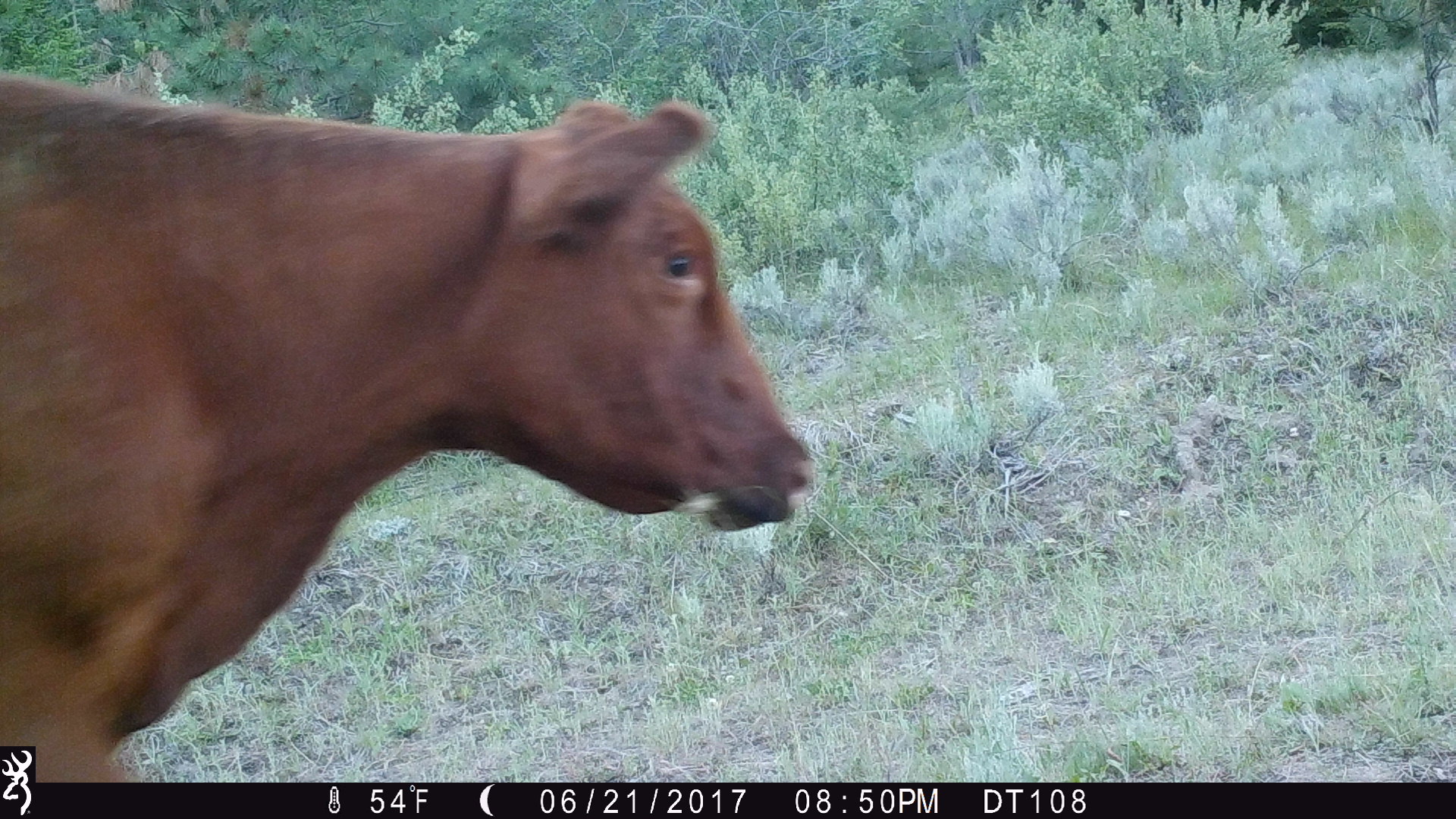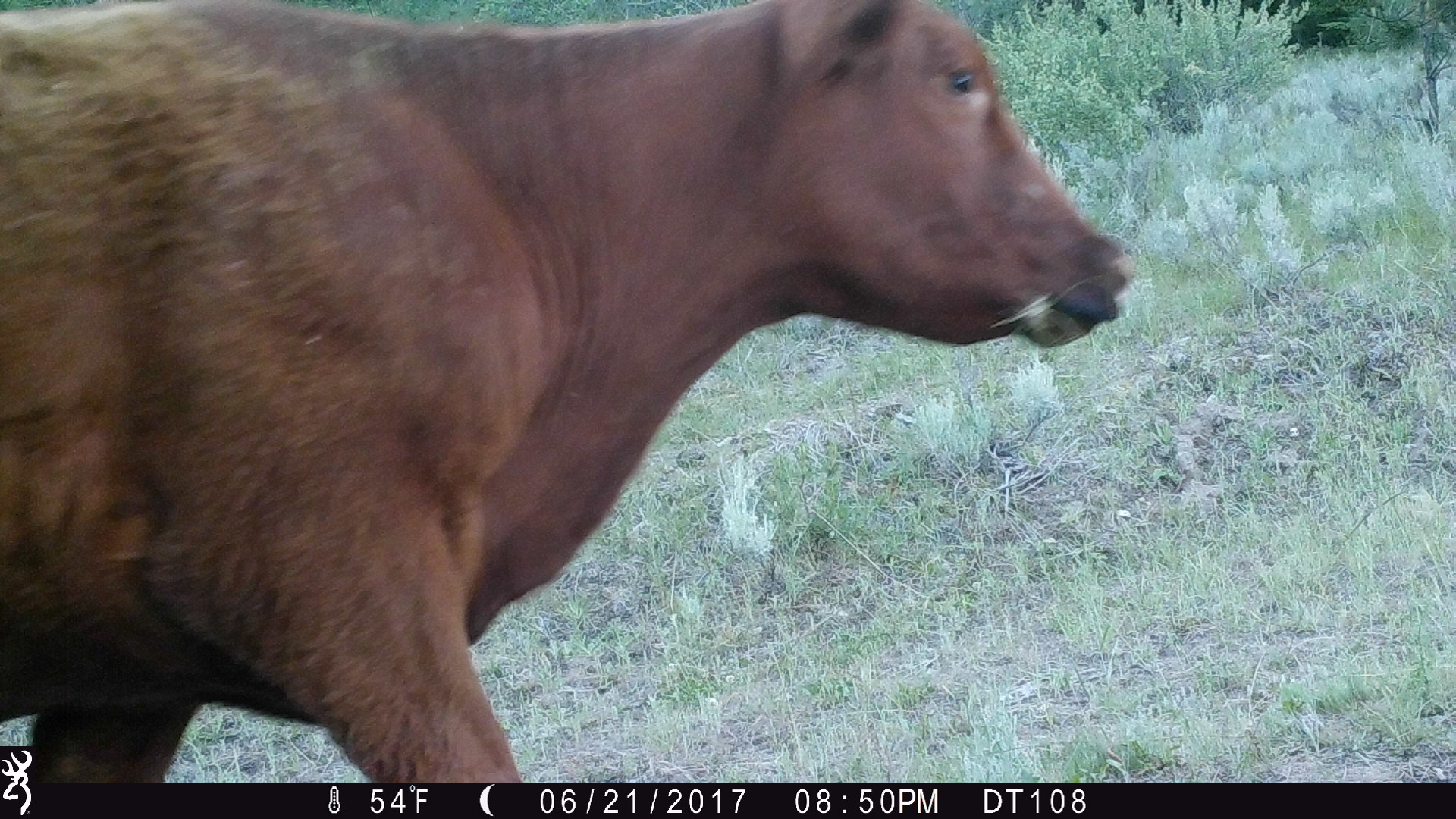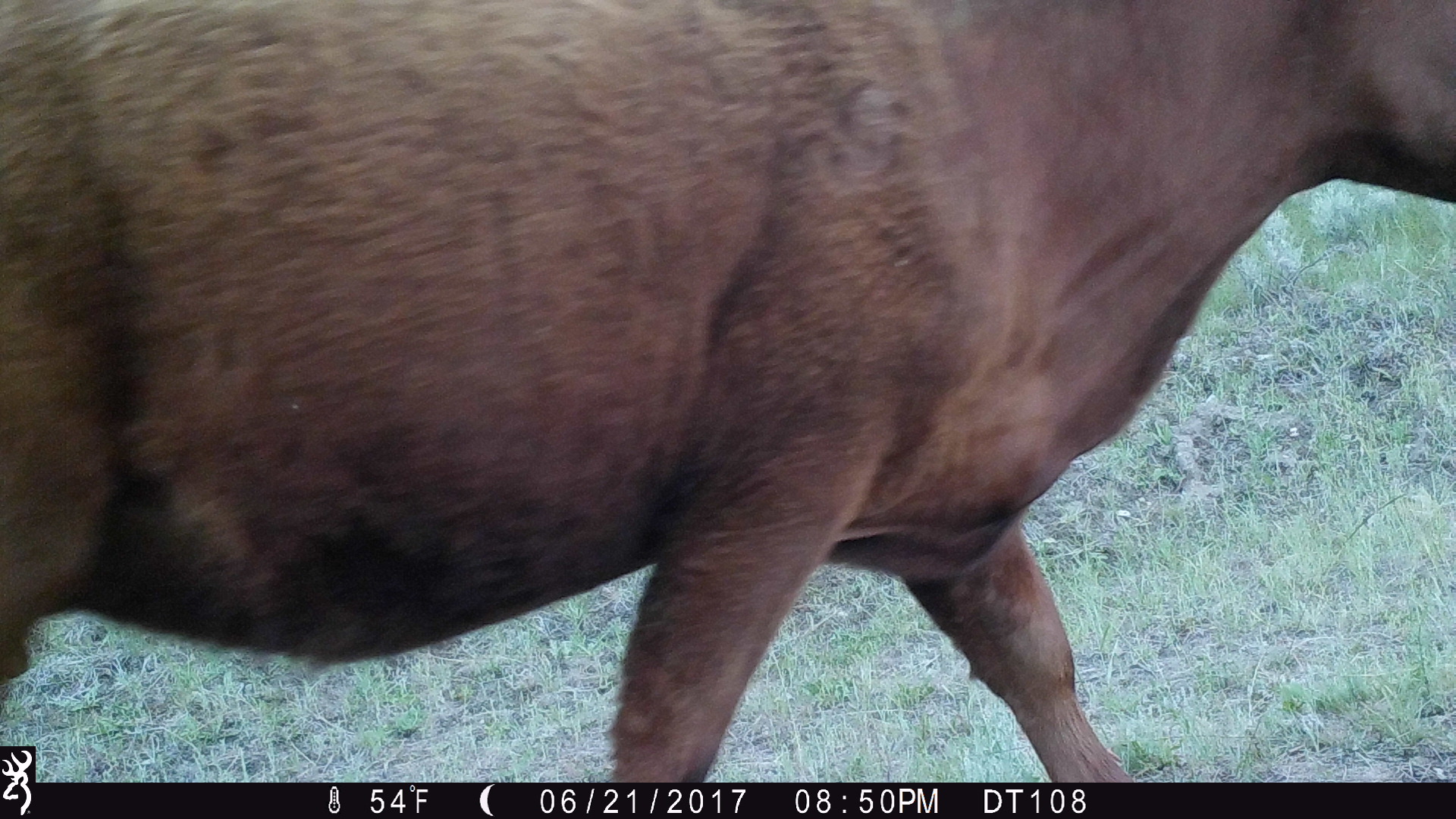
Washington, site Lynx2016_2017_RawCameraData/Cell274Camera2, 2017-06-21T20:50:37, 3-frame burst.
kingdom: Animalia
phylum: Chordata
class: Mammalia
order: Artiodactyla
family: Bovidae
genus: Bos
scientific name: Bos taurus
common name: domestic cattle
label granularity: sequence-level